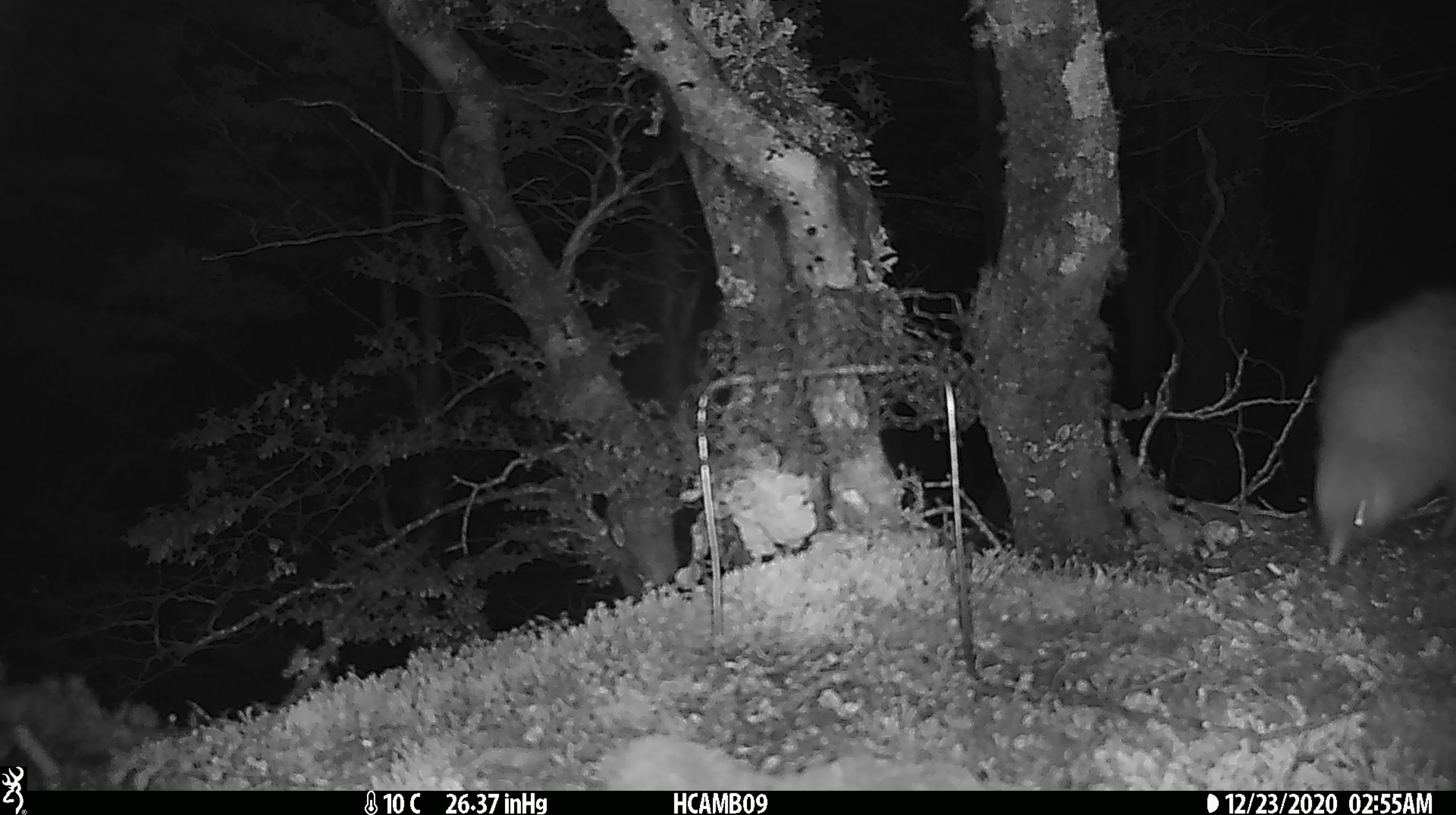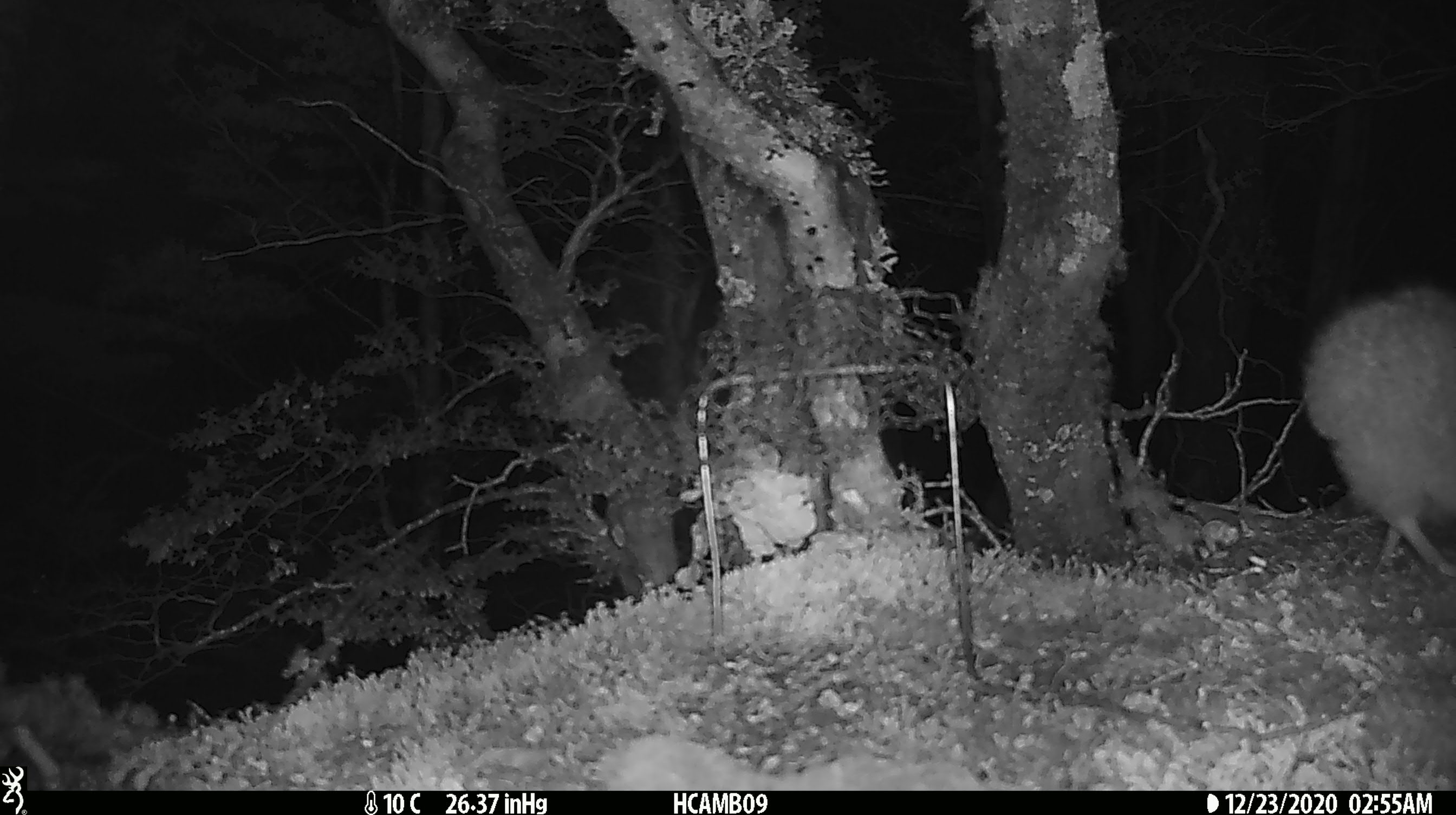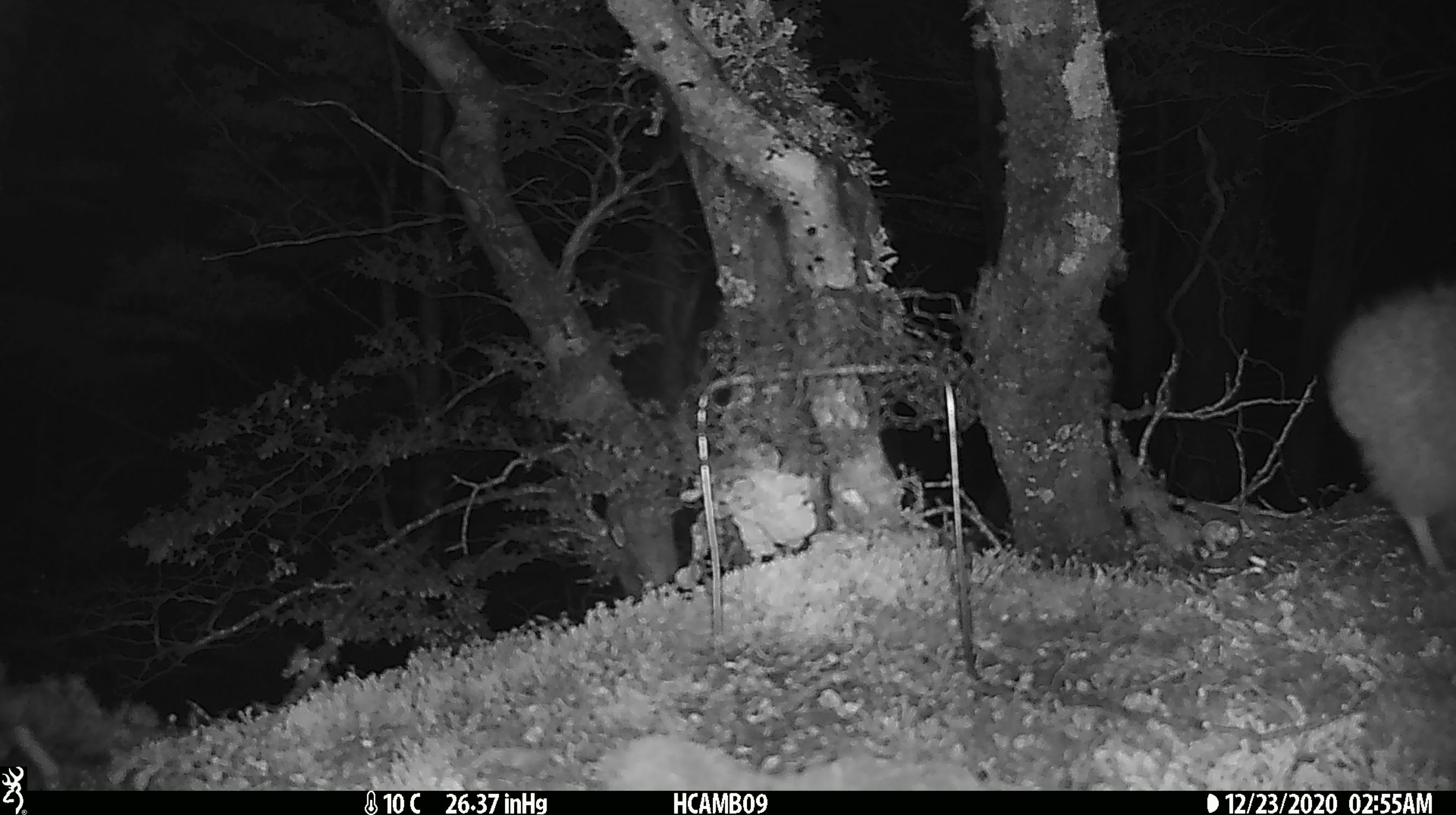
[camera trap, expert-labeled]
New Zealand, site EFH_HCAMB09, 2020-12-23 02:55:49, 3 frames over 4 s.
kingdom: Animalia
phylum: Chordata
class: Aves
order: Apterygiformes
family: Apterygidae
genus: Apteryx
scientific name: Apteryx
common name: kiwi